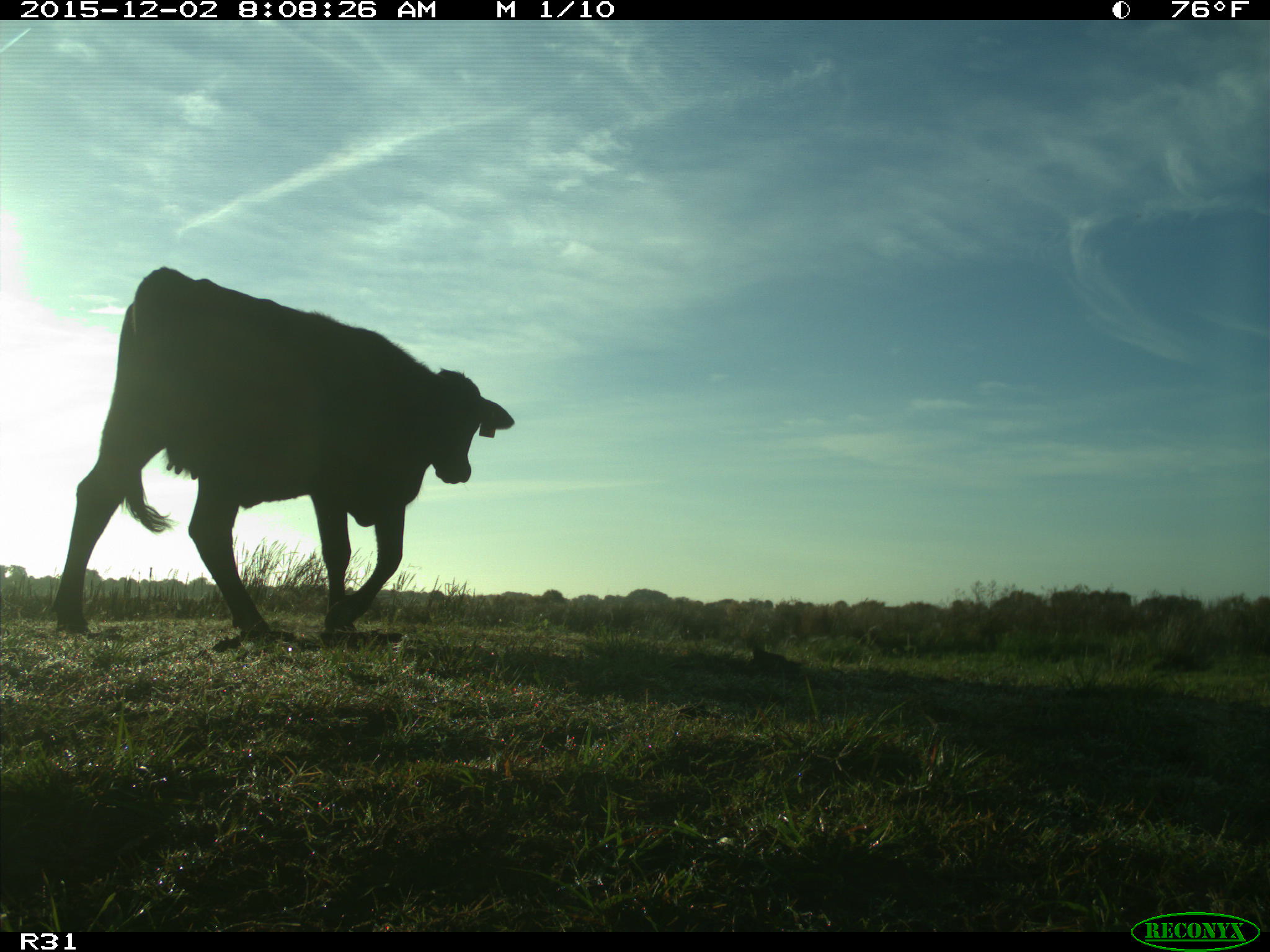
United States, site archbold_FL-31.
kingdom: Animalia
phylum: Chordata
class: Mammalia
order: Artiodactyla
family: Bovidae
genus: Bos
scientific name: Bos taurus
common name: domestic cow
Bos taurus (domestic cow).